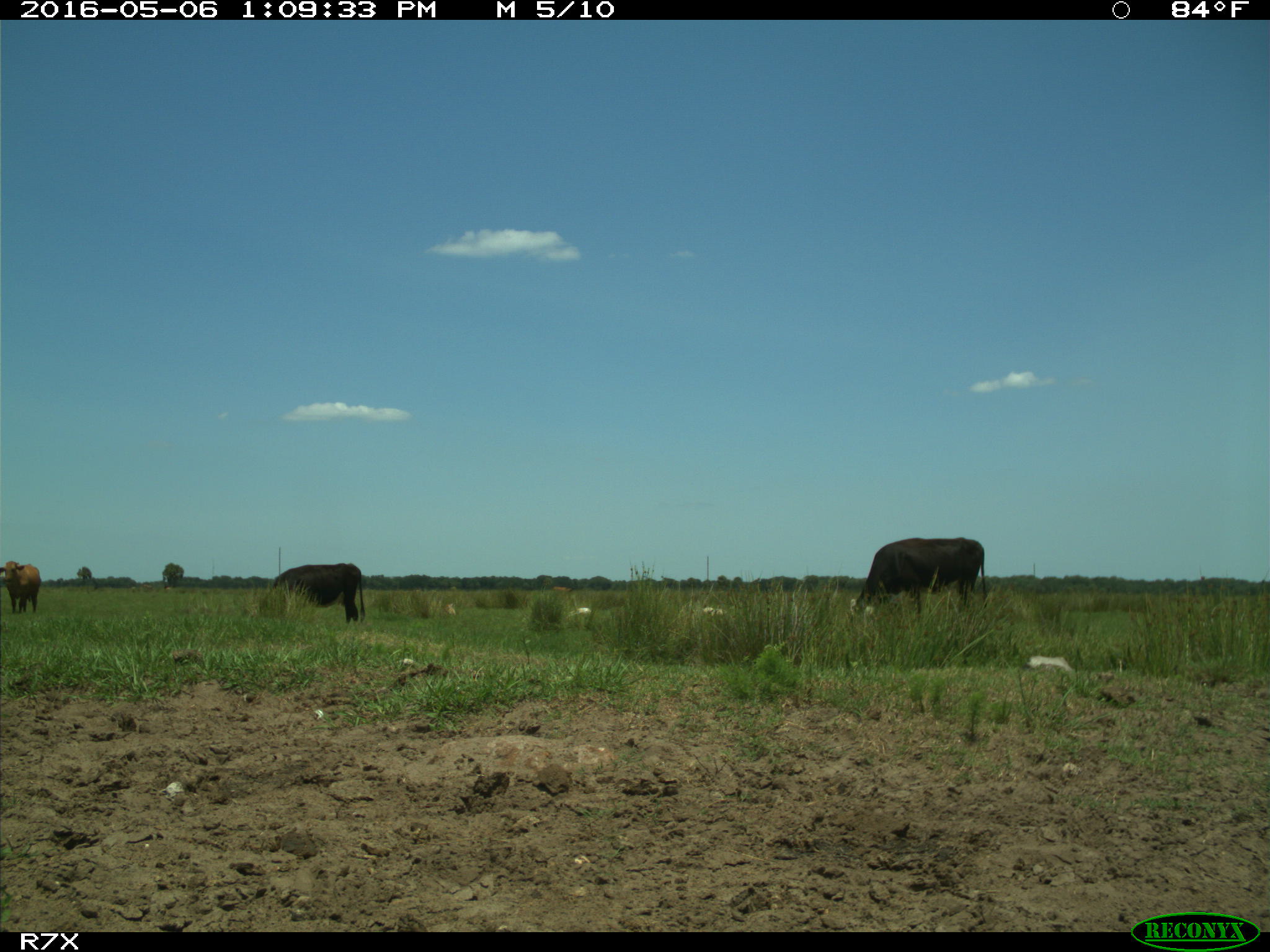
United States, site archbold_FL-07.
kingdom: Animalia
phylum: Chordata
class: Mammalia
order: Artiodactyla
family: Bovidae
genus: Bos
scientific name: Bos taurus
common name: domestic cow